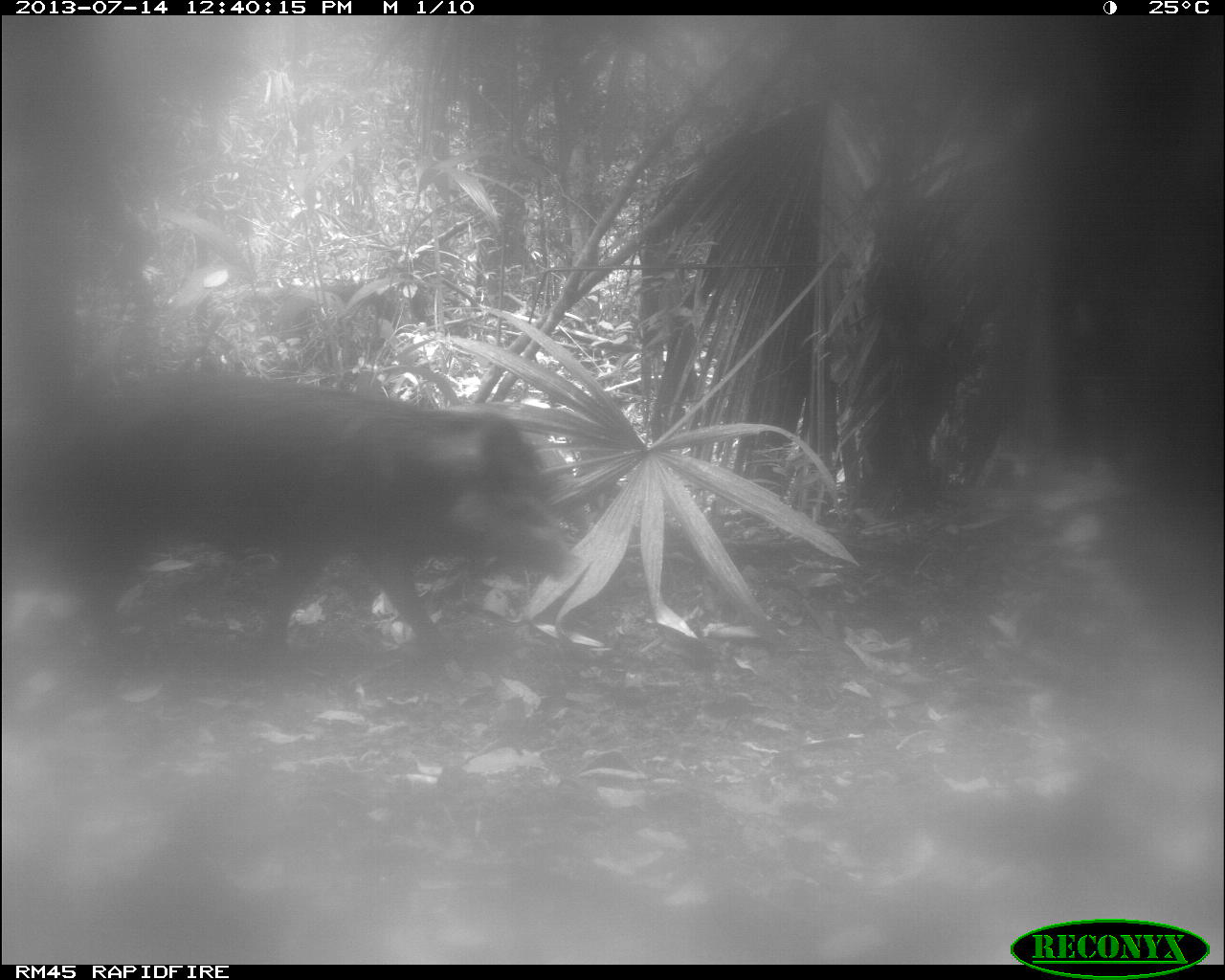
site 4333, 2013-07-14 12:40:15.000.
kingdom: Animalia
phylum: Chordata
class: Mammalia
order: Artiodactyla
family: Tayassuidae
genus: Tayassu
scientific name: Tayassu pecari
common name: white-lipped peccary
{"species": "Tayassu pecari (white-lipped peccary)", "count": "1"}